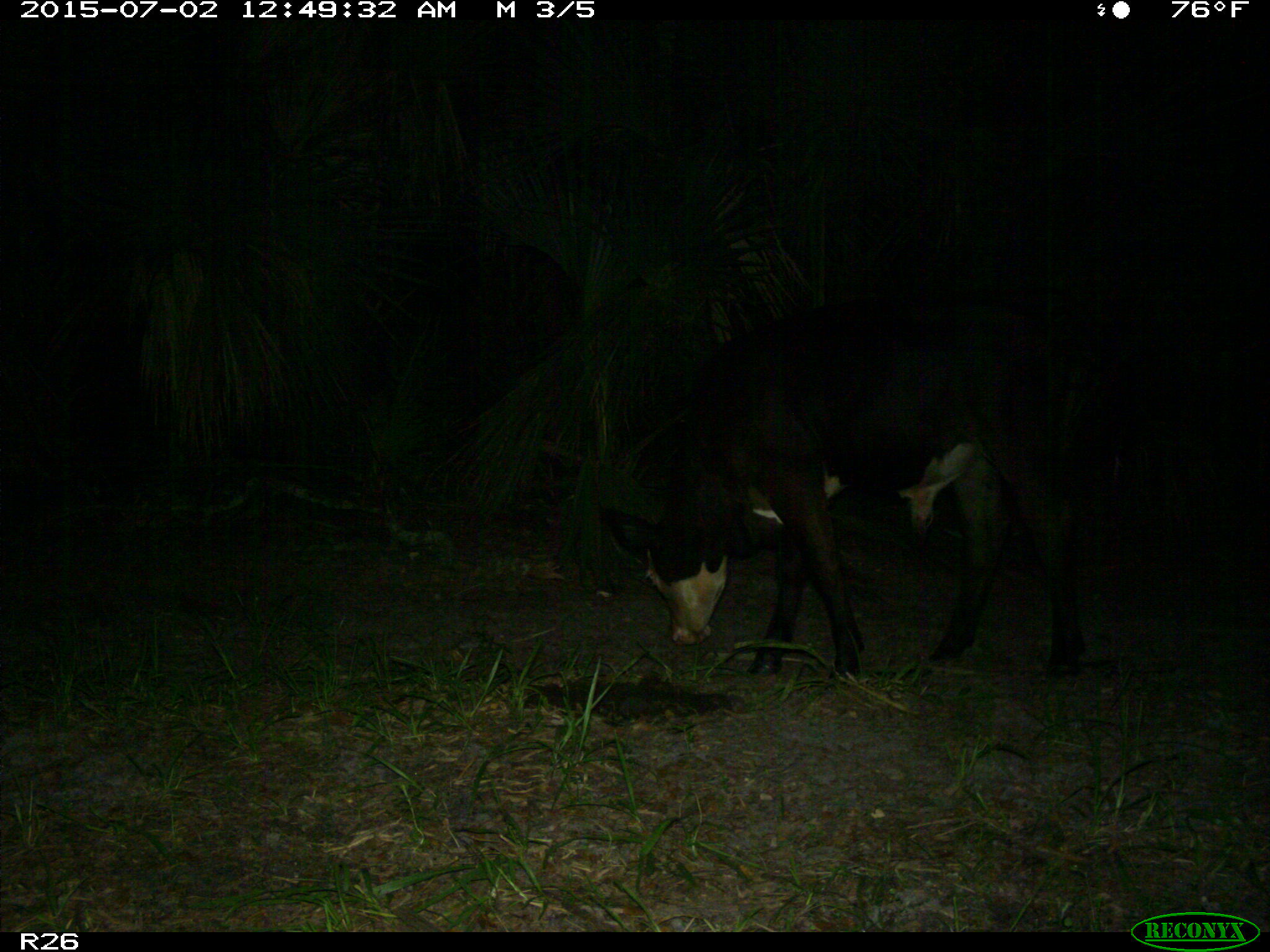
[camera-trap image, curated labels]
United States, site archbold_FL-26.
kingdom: Animalia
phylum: Chordata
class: Mammalia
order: Artiodactyla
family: Bovidae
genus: Bos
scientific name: Bos taurus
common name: domestic cow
Bos taurus (domestic cow).